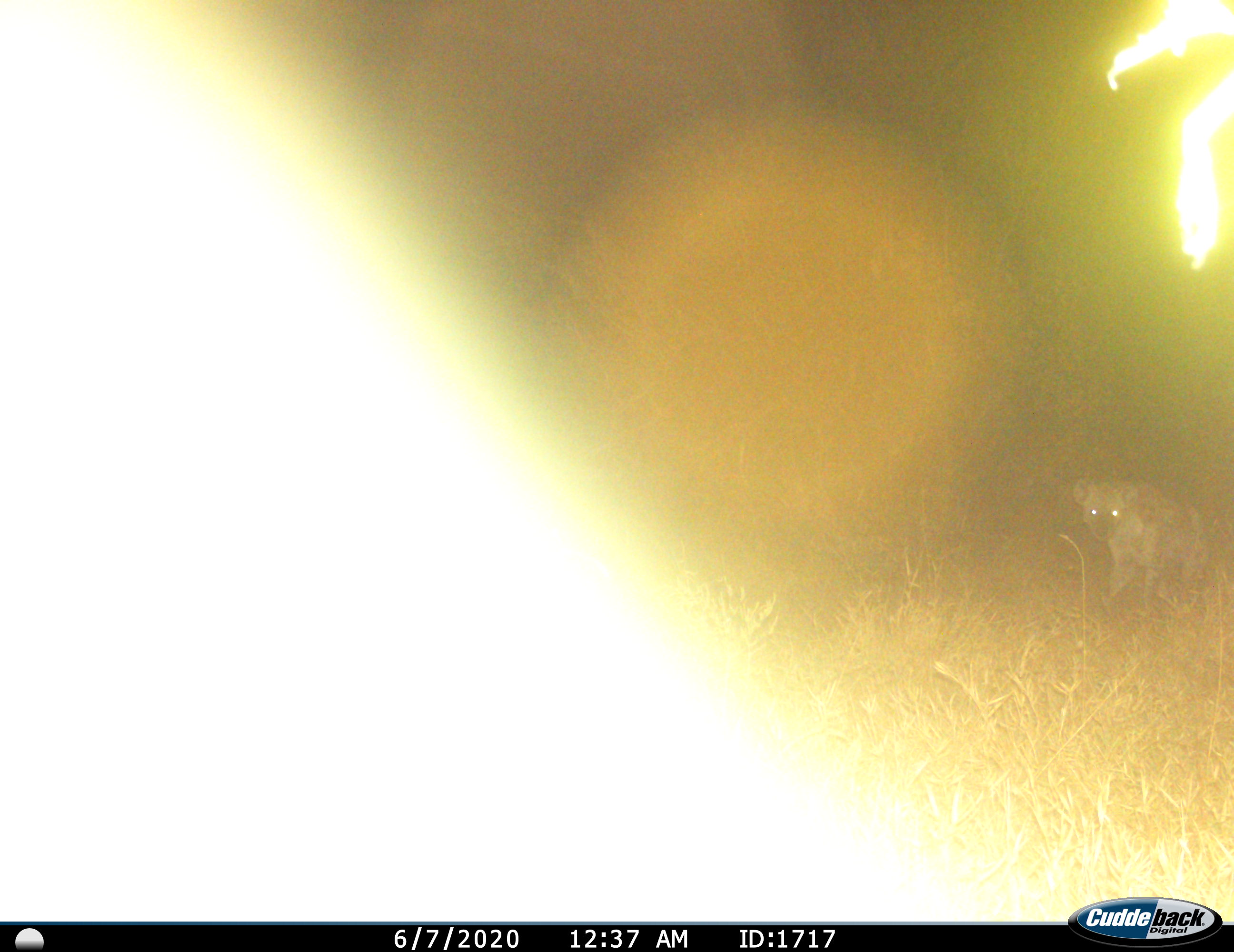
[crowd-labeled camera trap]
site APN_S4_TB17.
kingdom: Animalia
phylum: Chordata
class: Mammalia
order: Carnivora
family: Hyaenidae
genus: Crocuta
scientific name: Crocuta crocuta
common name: spotted hyena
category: hyenaspotted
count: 1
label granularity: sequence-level